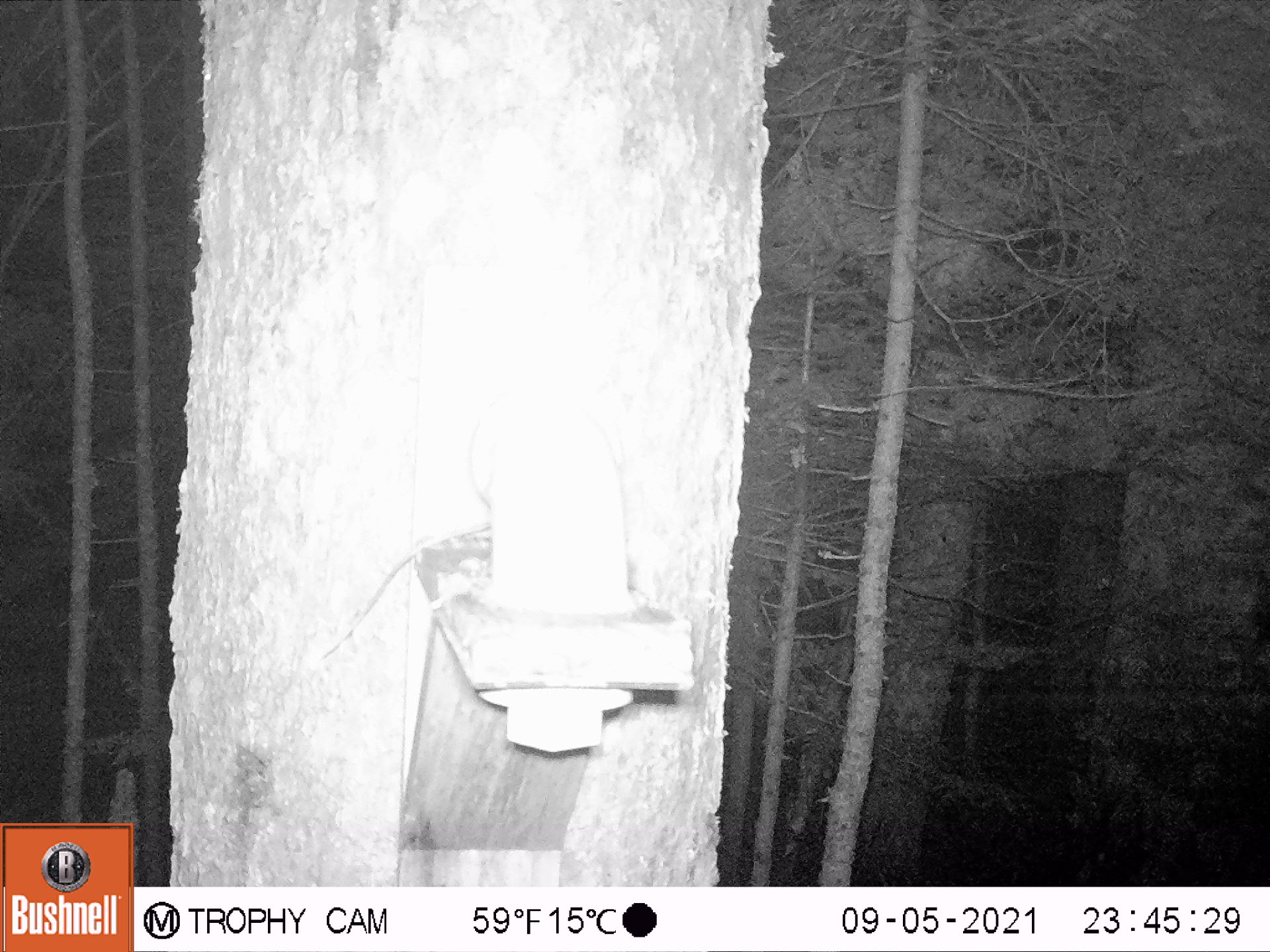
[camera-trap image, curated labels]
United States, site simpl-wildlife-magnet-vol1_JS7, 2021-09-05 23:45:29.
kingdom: Animalia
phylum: Chordata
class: Mammalia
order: Rodentia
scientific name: Rodentia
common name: mouse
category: mouse sp.